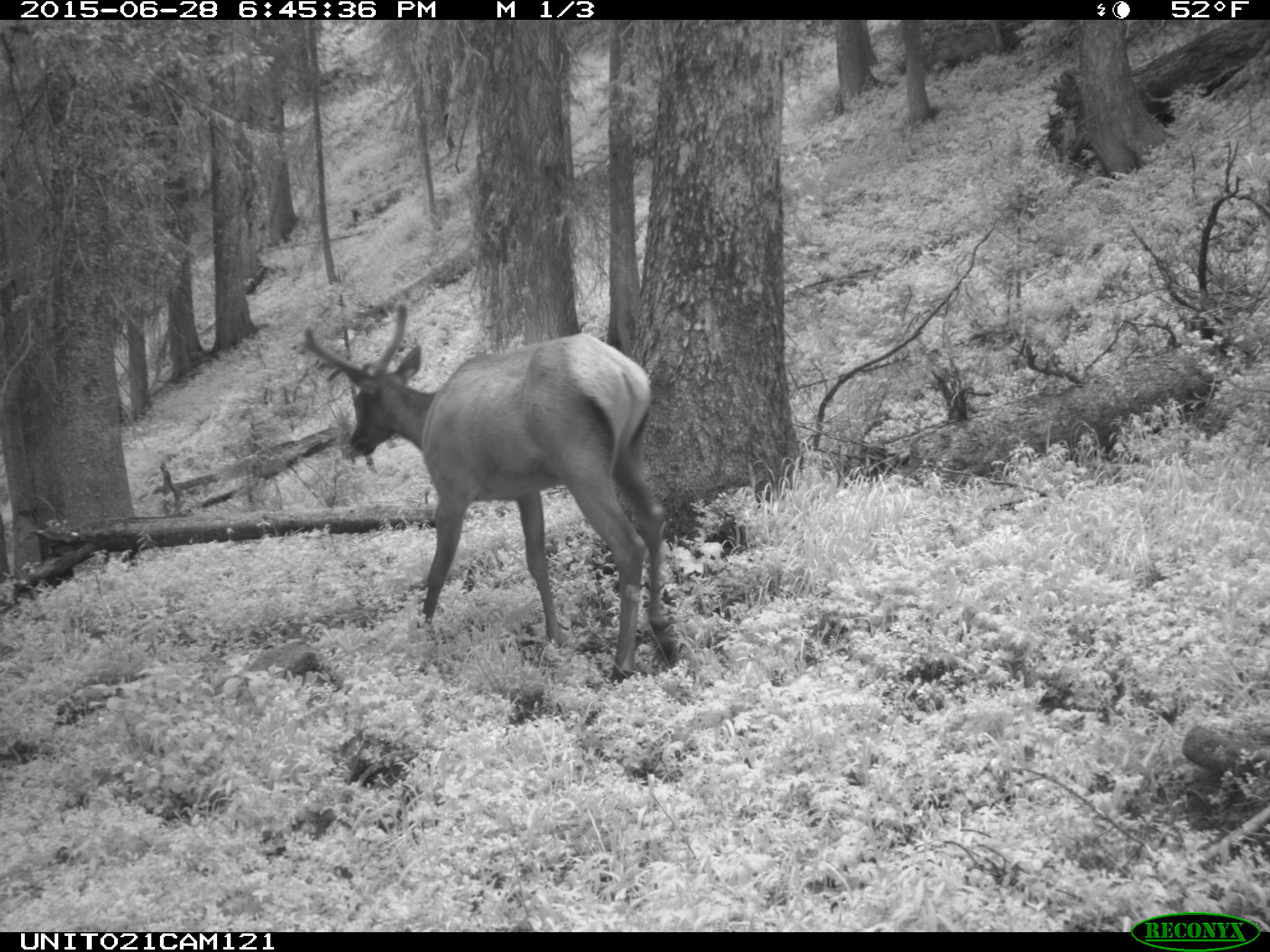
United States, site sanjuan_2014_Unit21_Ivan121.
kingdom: Animalia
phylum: Chordata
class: Mammalia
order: Artiodactyla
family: Cervidae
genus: Cervus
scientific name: Cervus elaphus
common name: red deer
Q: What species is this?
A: Cervus elaphus (red deer).